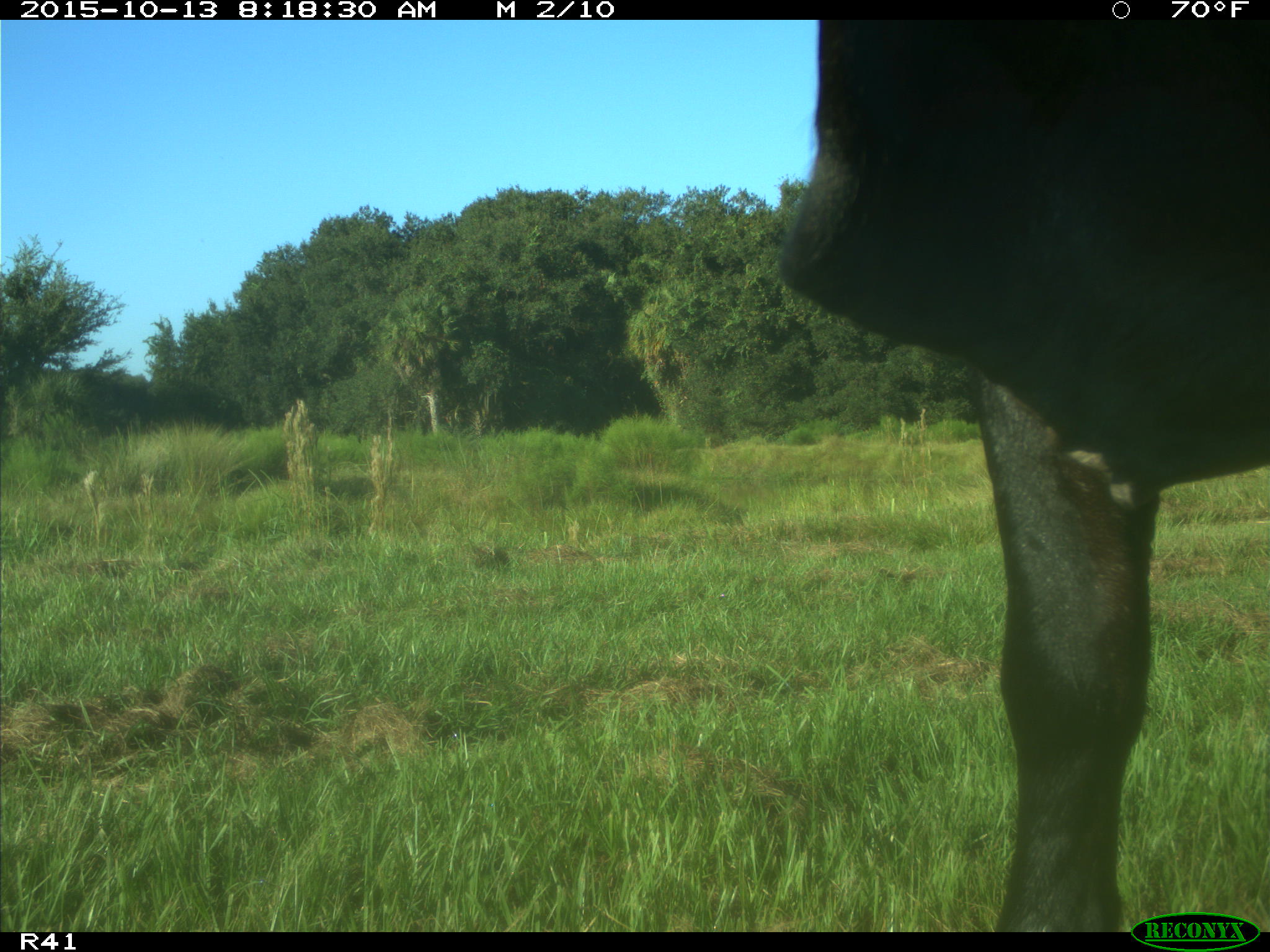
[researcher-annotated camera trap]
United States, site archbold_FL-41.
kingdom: Animalia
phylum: Chordata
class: Mammalia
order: Artiodactyla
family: Bovidae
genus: Bos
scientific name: Bos taurus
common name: domestic cow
Bos taurus (domestic cow).